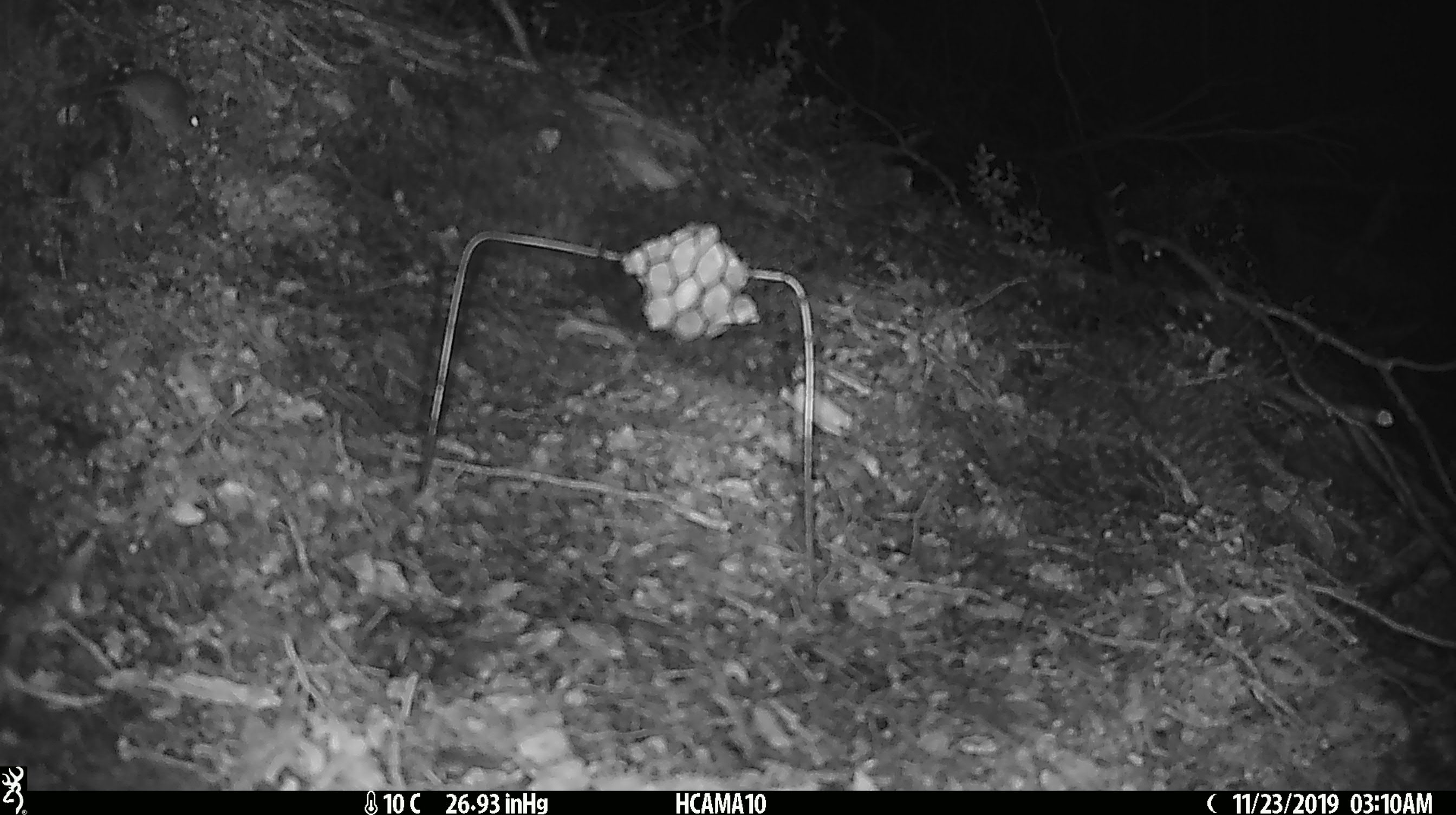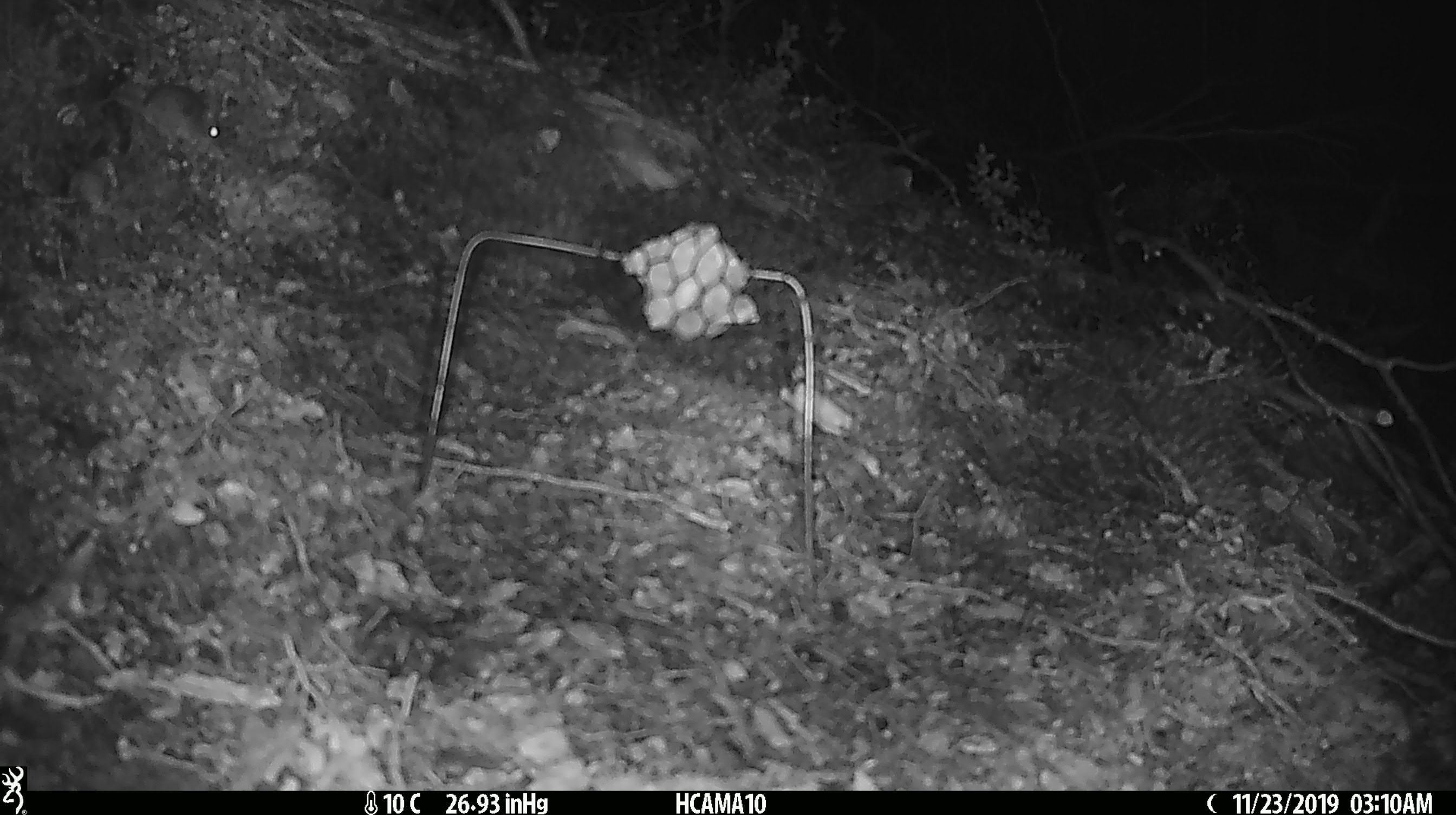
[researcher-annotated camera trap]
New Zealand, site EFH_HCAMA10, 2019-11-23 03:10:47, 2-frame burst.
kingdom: Animalia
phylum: Chordata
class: Mammalia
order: Rodentia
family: Muridae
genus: Mus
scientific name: Mus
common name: mouse